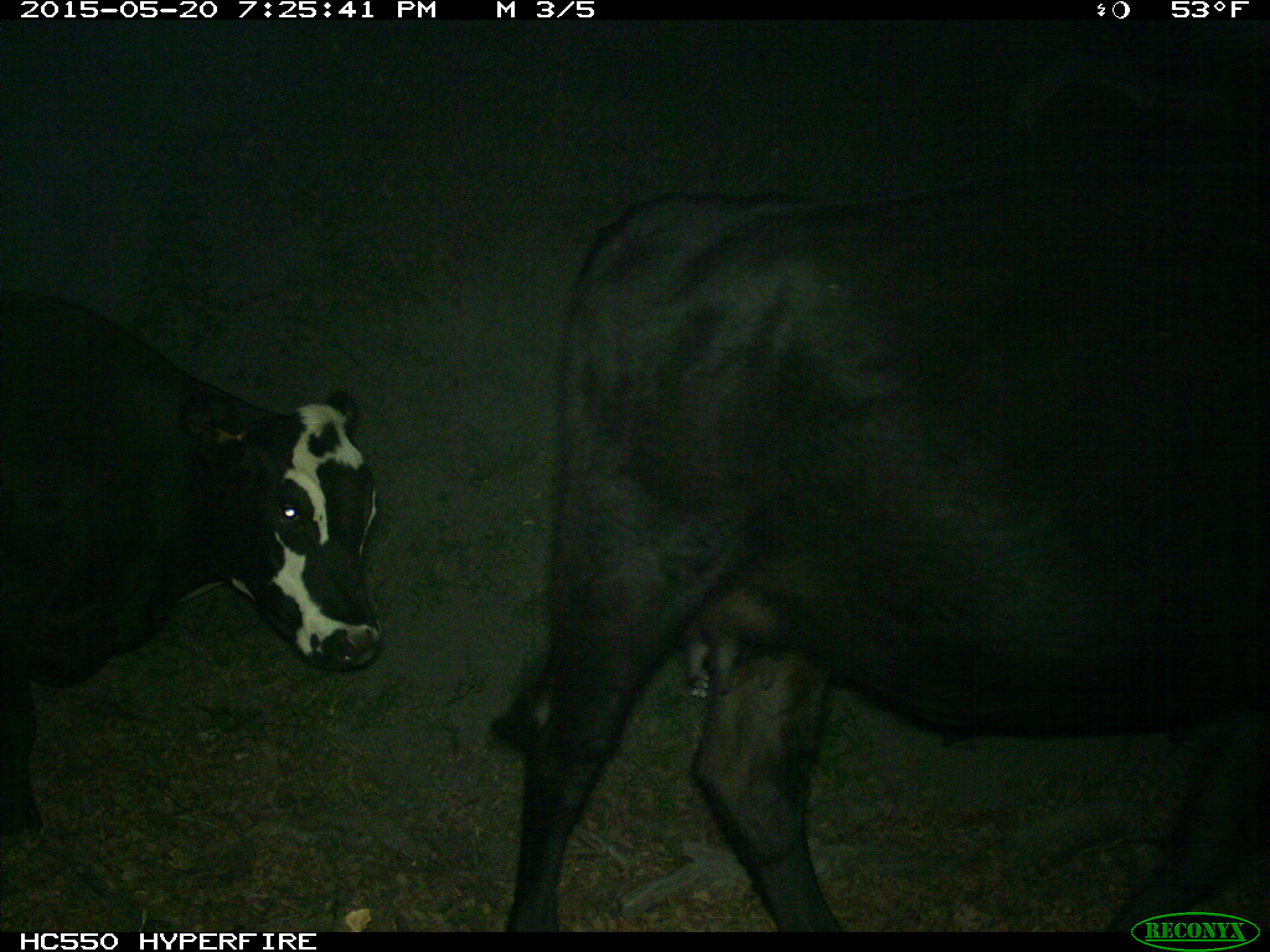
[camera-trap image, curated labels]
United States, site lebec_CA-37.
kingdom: Animalia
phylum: Chordata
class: Mammalia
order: Artiodactyla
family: Bovidae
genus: Bos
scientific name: Bos taurus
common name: domestic cow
Bos taurus (domestic cow).